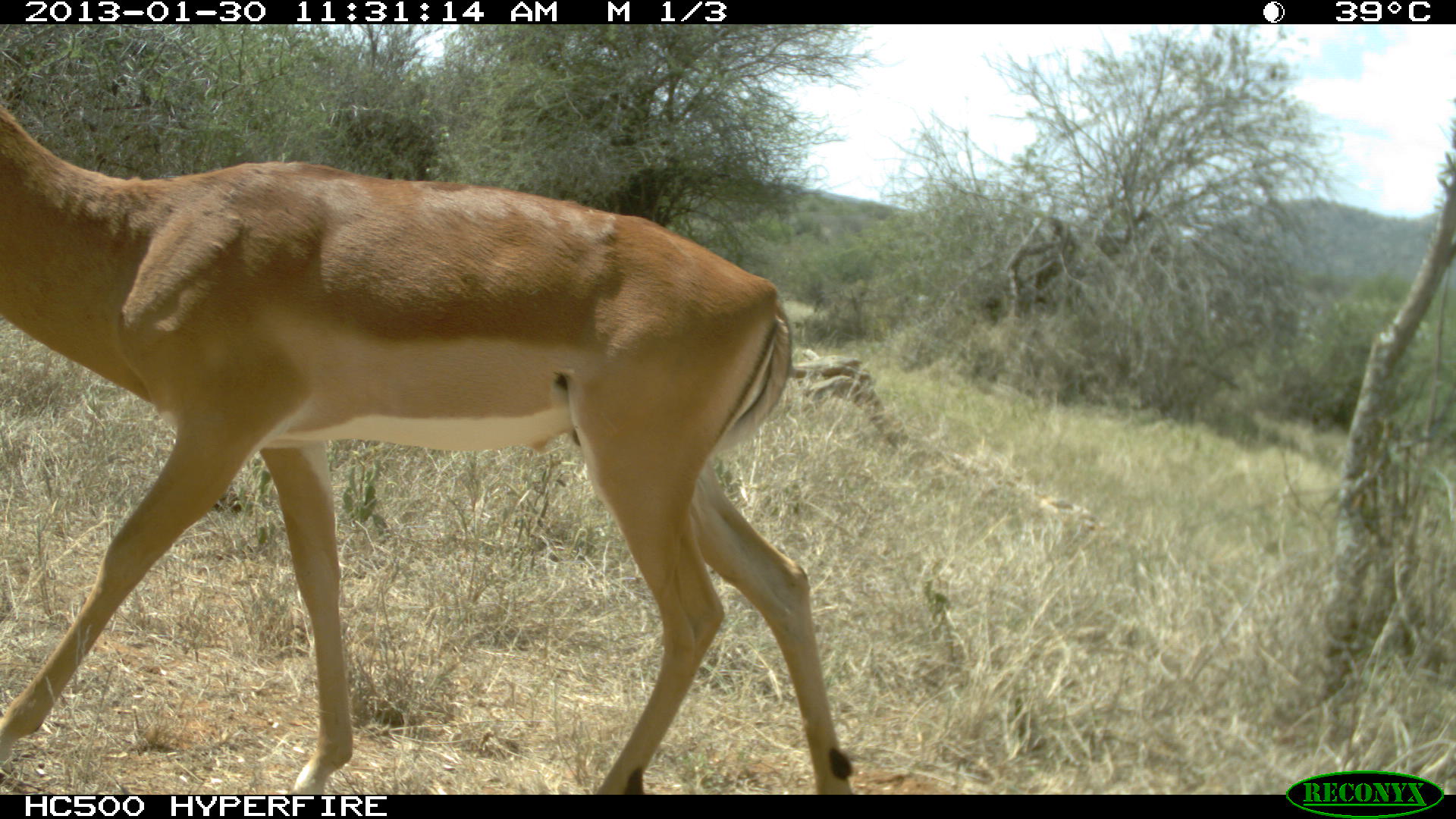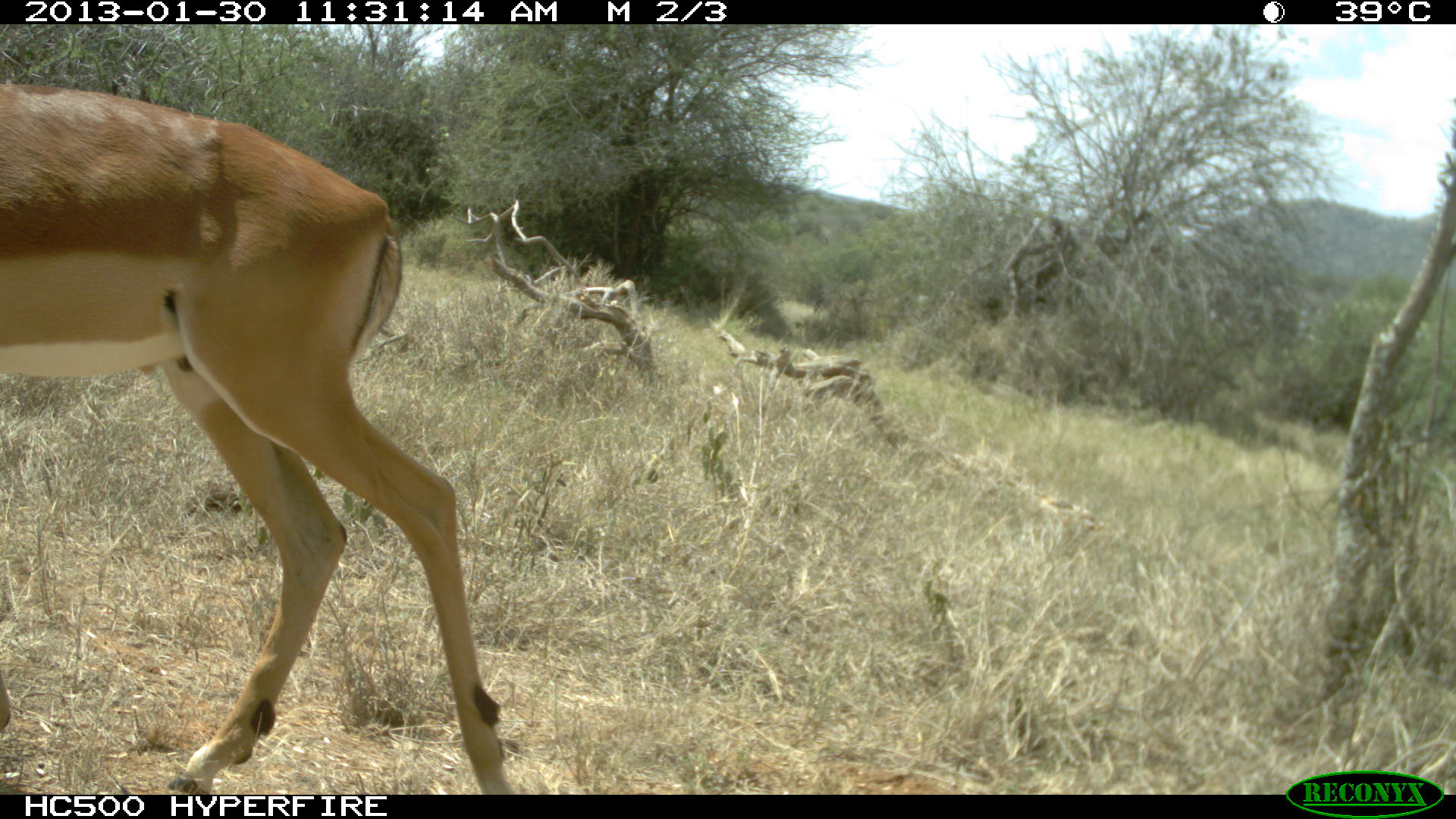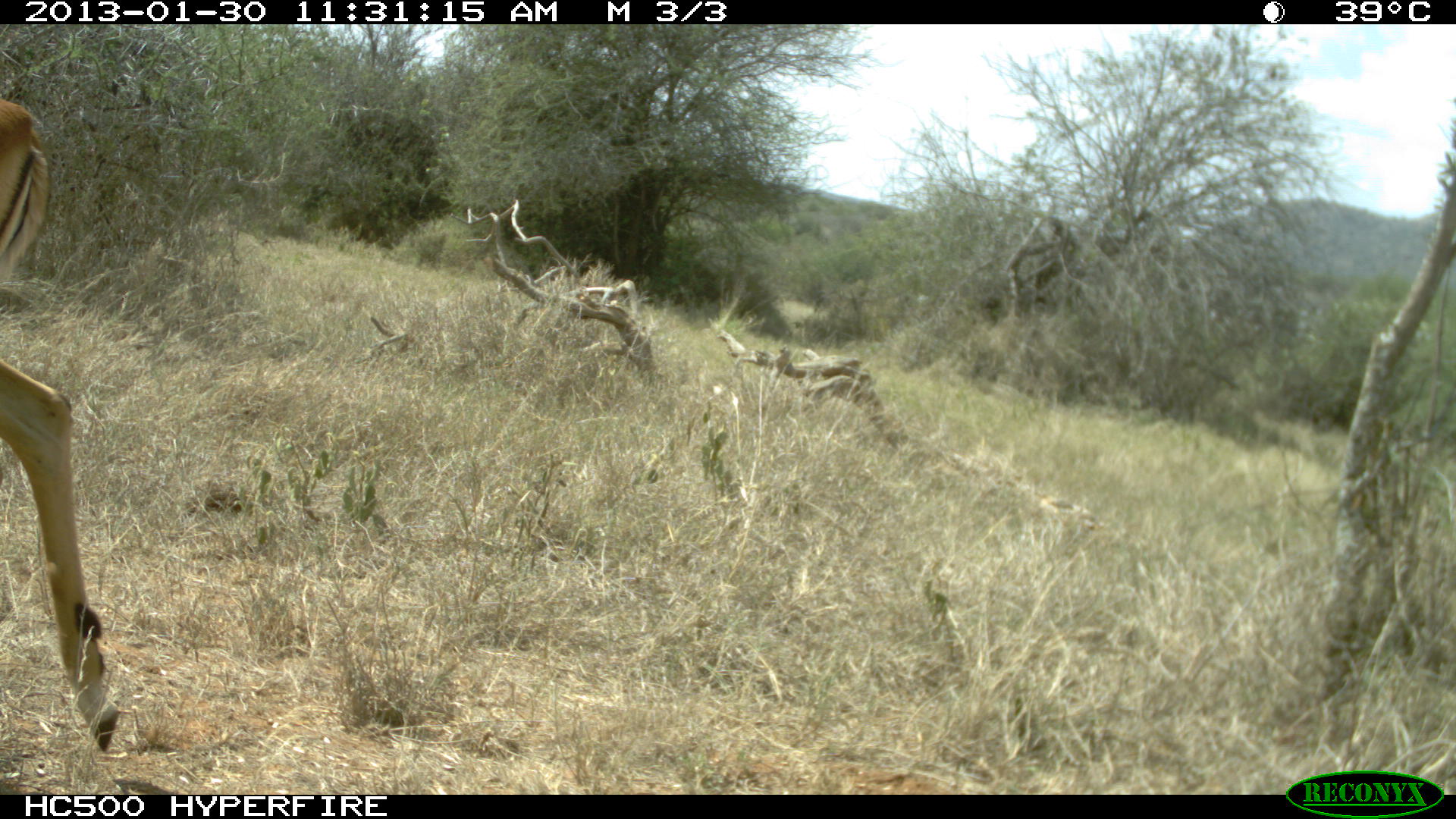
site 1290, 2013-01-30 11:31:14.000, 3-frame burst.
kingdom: Animalia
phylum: Chordata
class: Mammalia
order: Artiodactyla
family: Bovidae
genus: Aepyceros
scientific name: Aepyceros melampus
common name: impala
Aepyceros melampus (impala), count 1.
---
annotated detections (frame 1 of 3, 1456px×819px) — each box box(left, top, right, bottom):
aepyceros melampus: box(0, 111, 850, 792)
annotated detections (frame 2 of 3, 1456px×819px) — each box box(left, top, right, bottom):
aepyceros melampus: box(0, 85, 510, 792)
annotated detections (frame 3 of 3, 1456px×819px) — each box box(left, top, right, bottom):
aepyceros melampus: box(0, 85, 122, 749)